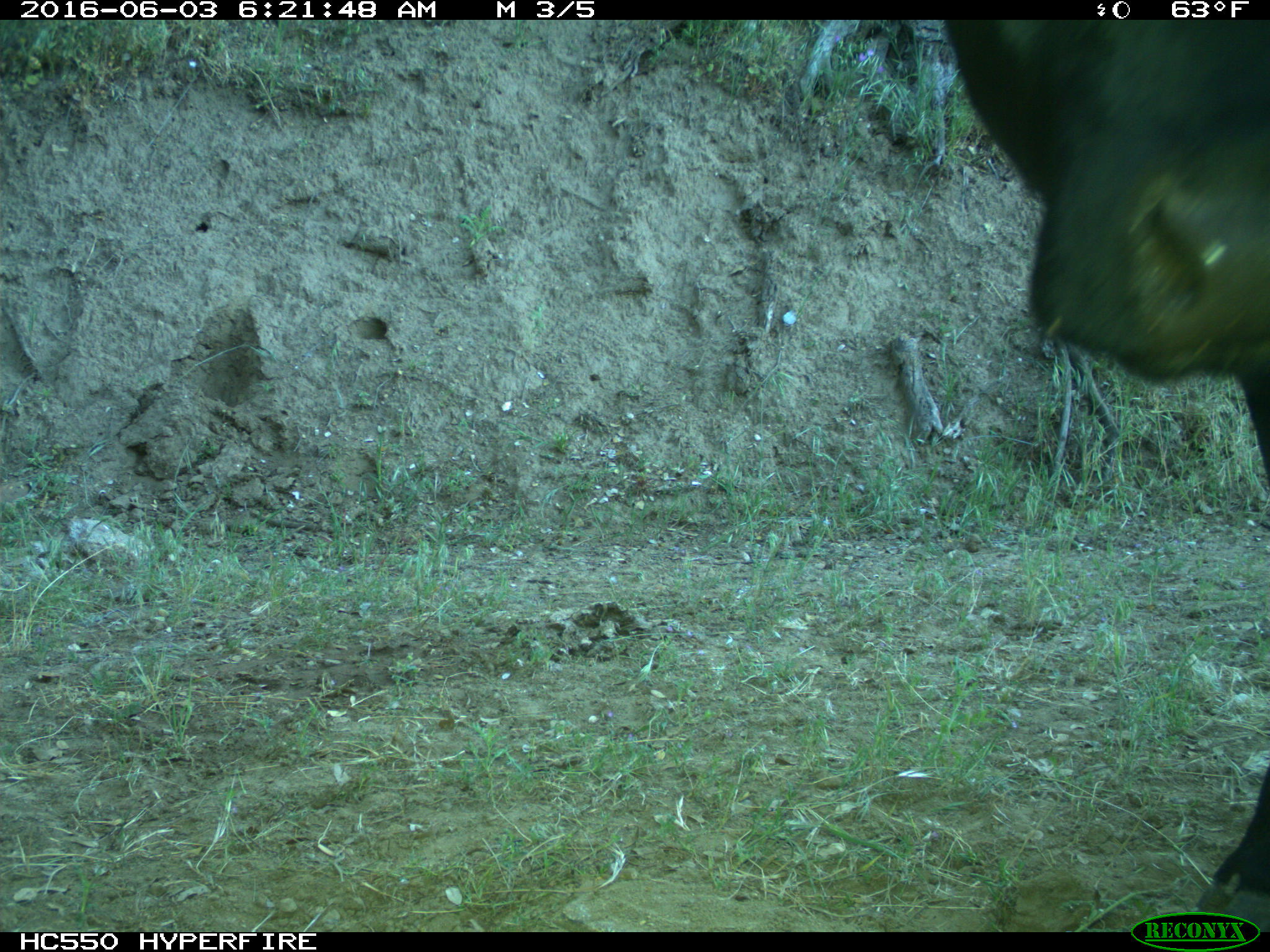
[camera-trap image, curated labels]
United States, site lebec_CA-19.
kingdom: Animalia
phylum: Chordata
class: Mammalia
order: Artiodactyla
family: Bovidae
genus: Bos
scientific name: Bos taurus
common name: domestic cow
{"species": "Bos taurus (domestic cow)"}